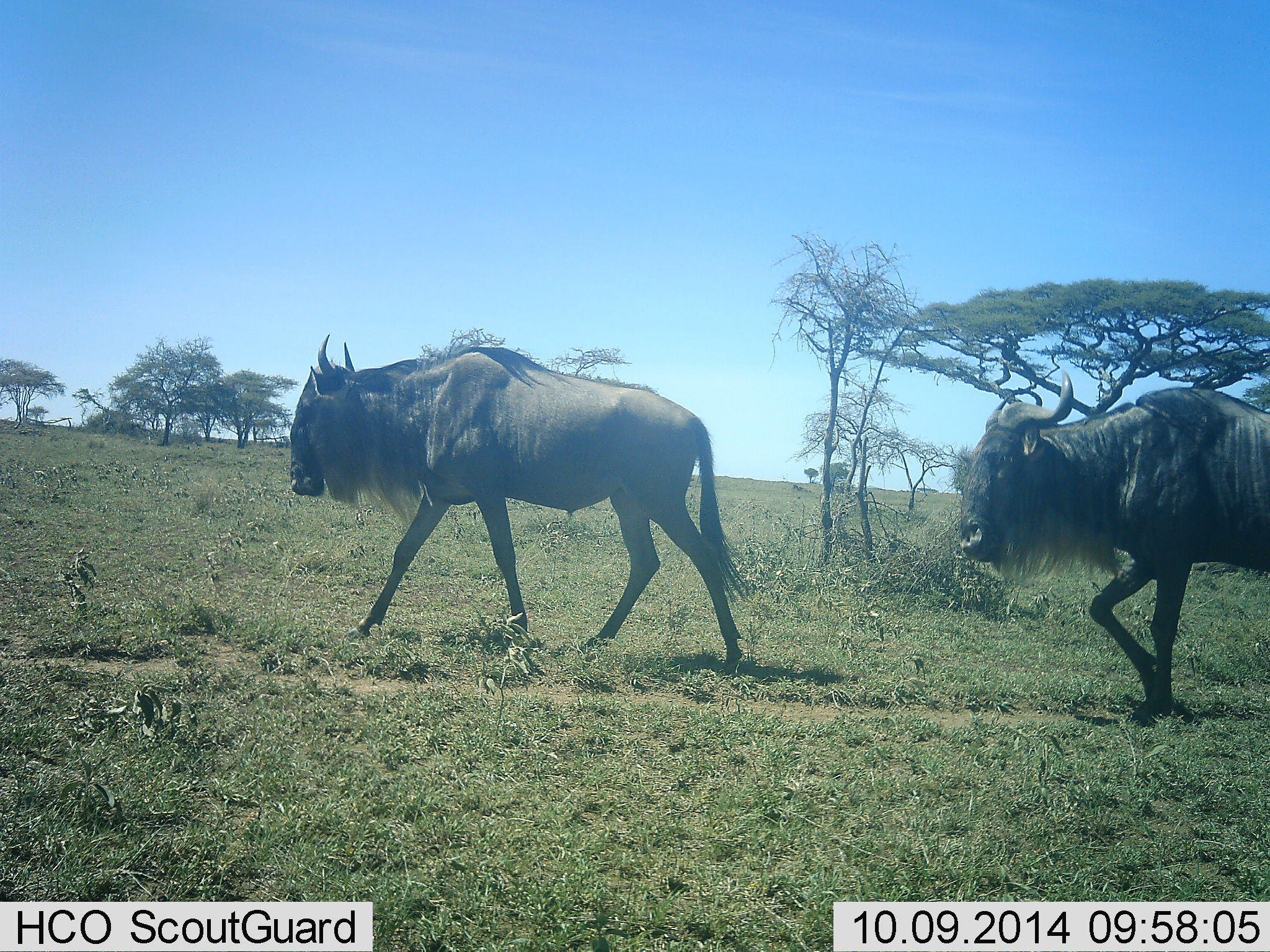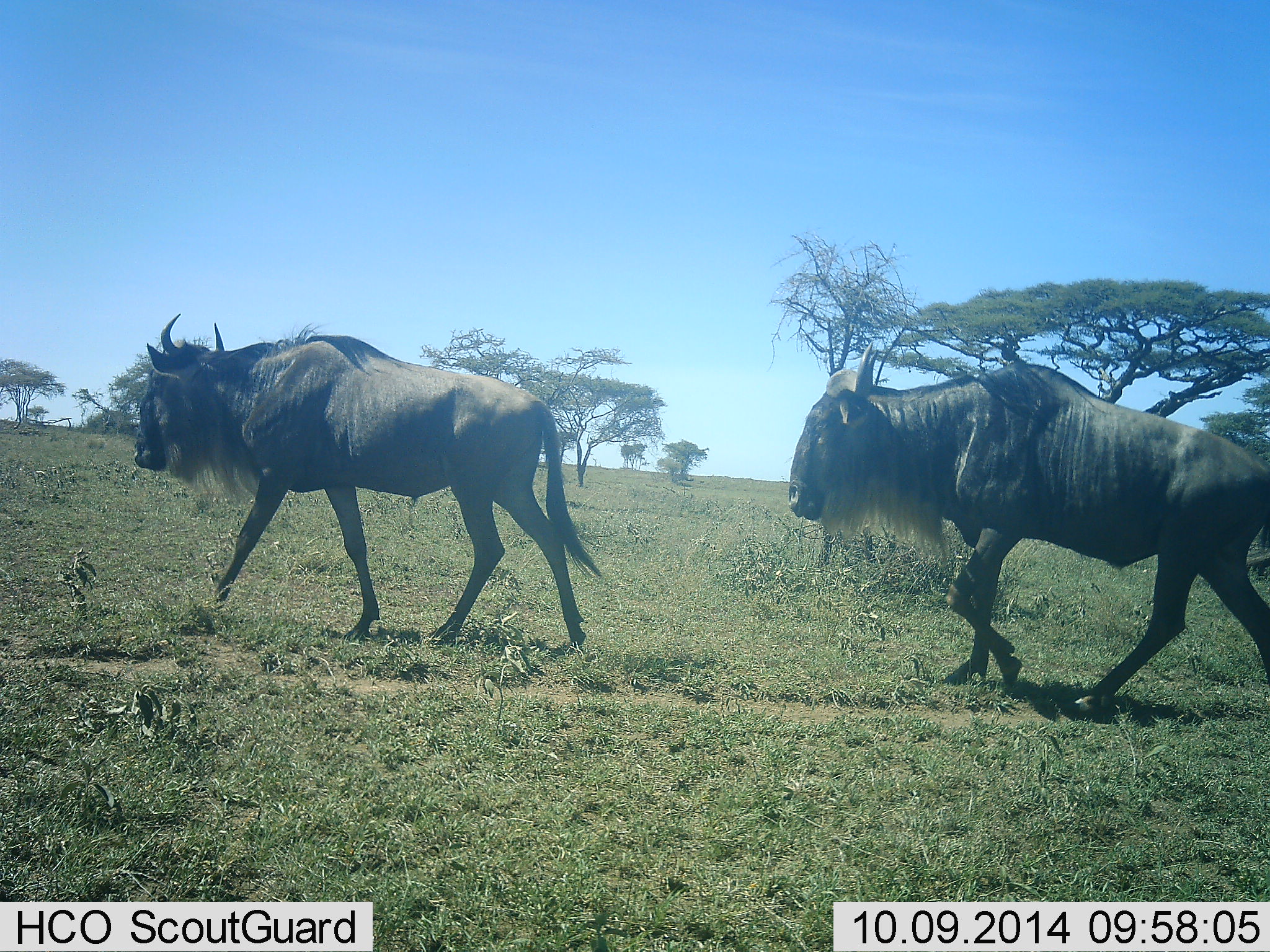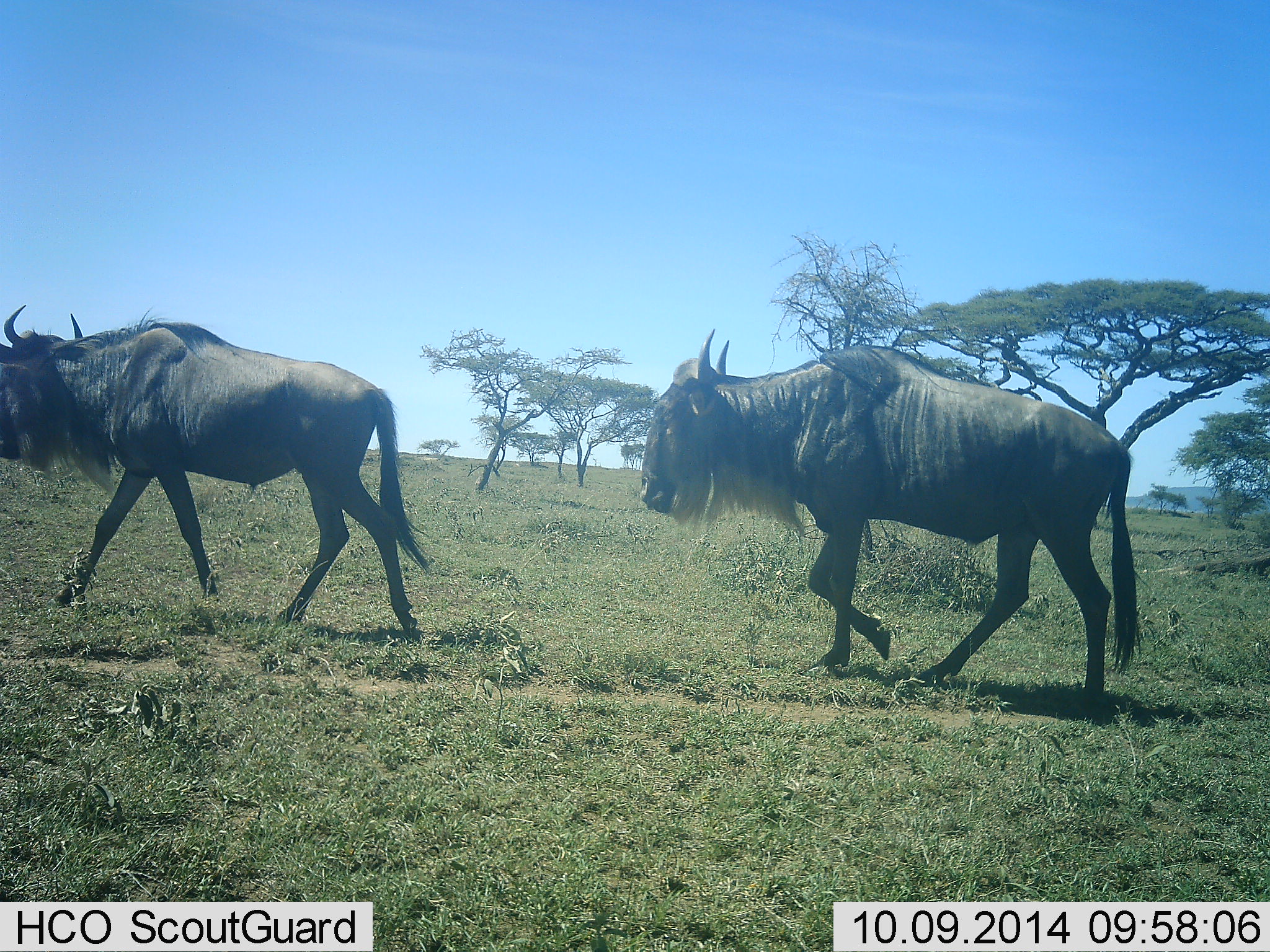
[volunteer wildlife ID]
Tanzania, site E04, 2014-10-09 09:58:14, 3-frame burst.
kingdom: Animalia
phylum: Chordata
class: Mammalia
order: Artiodactyla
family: Bovidae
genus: Connochaetes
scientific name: Connochaetes taurinus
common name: blue wildebeest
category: wildebeest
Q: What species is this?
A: Wildebeest (blue wildebeest) (Connochaetes taurinus).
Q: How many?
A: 2.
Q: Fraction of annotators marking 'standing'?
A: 10%.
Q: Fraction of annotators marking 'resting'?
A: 0%.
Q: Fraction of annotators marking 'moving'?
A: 90%.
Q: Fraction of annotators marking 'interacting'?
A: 0%.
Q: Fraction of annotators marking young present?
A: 0%.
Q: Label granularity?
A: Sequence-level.